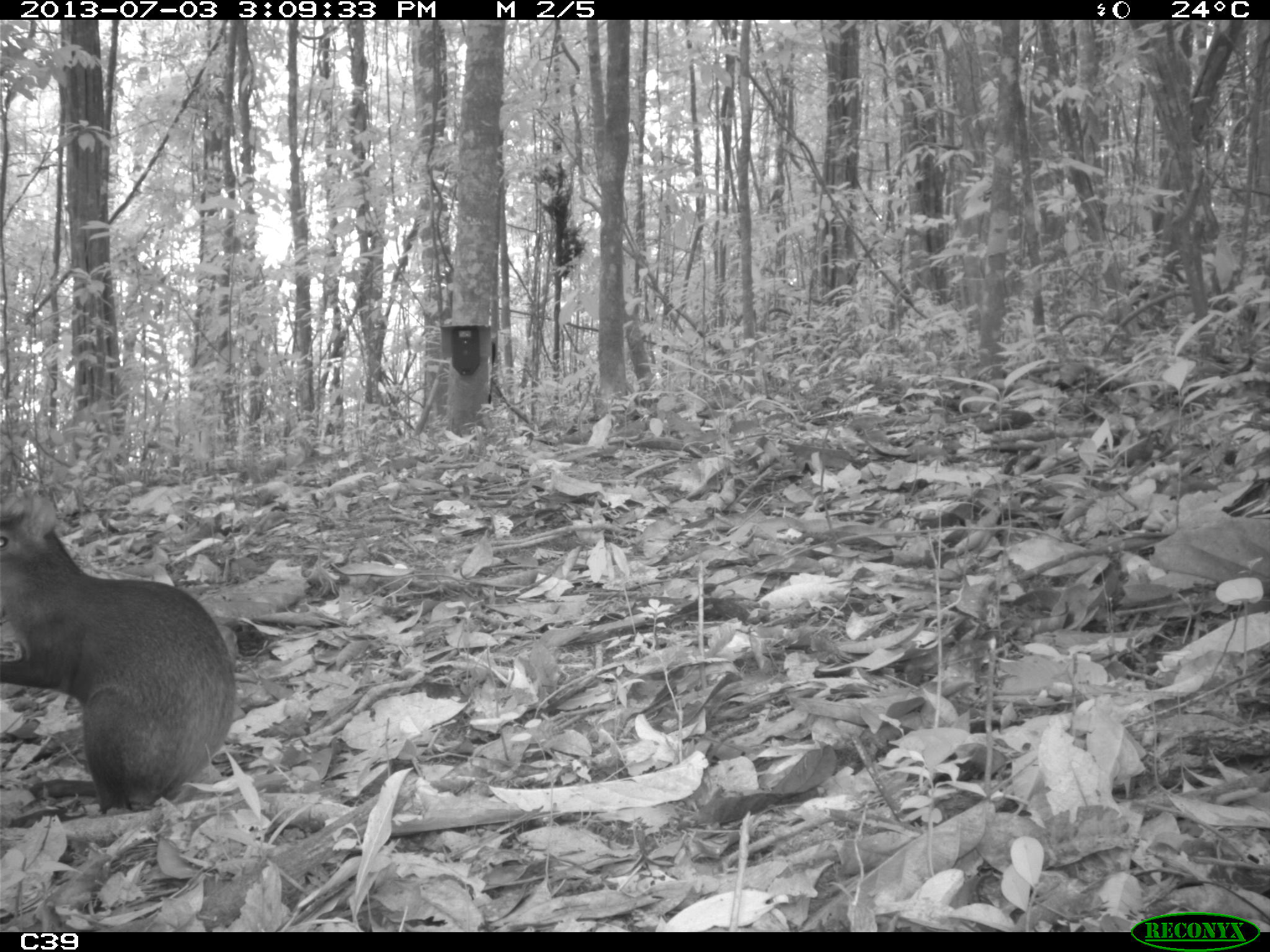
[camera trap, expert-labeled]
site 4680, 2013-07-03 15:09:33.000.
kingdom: Animalia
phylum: Chordata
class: Mammalia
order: Rodentia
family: Dasyproctidae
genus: Dasyprocta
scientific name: Dasyprocta leporina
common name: red-rumped agouti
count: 1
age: adult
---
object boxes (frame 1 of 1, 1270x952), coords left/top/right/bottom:
dasyprocta leporina: 0/485/232/812